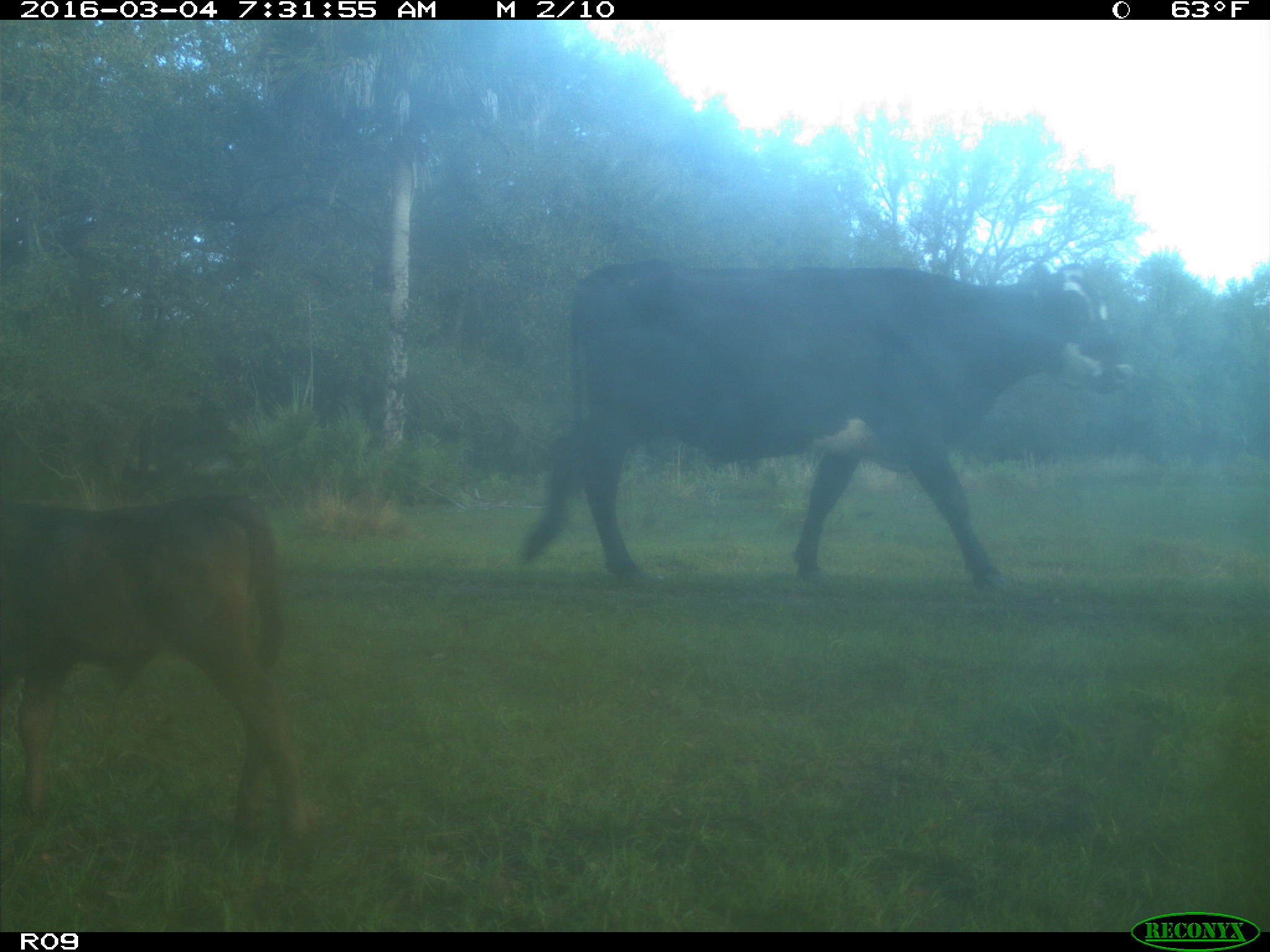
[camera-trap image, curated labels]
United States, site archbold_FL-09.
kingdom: Animalia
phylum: Chordata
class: Mammalia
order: Artiodactyla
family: Bovidae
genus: Bos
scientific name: Bos taurus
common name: domestic cow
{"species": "Bos taurus (domestic cow)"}